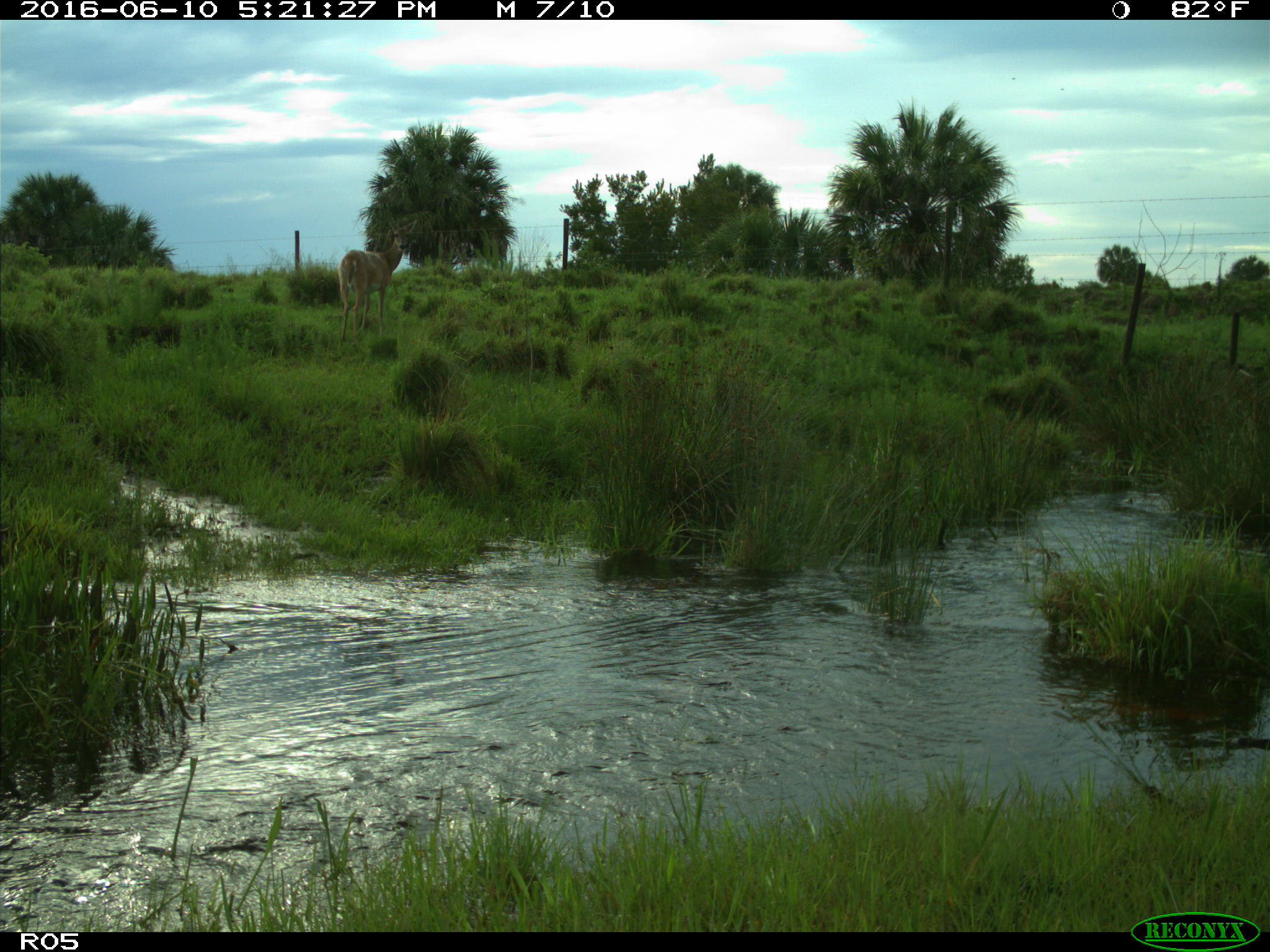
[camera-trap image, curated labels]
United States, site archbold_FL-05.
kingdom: Animalia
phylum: Chordata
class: Mammalia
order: Artiodactyla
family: Cervidae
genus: Odocoileus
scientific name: Odocoileus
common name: deer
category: unidentified deer